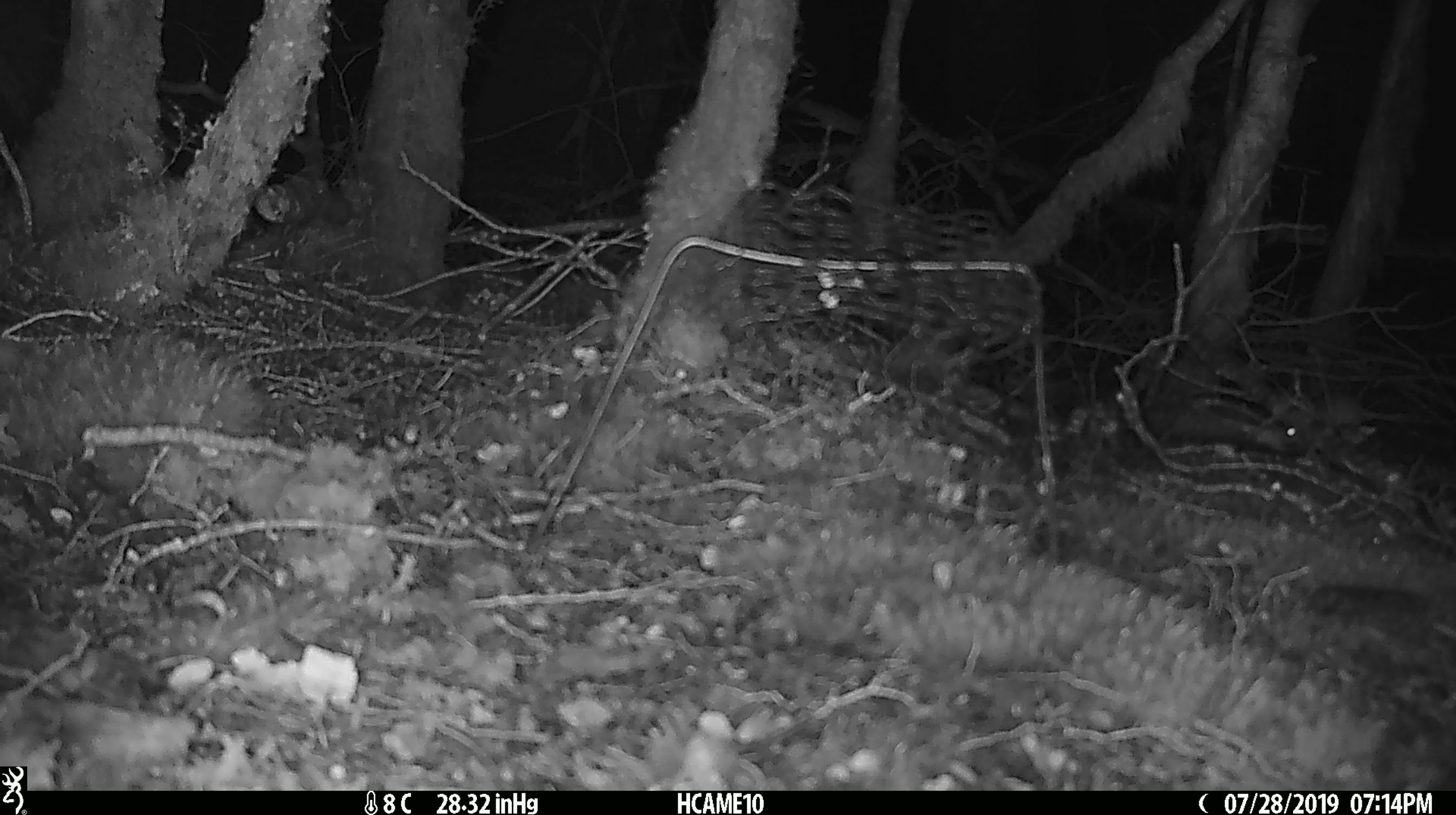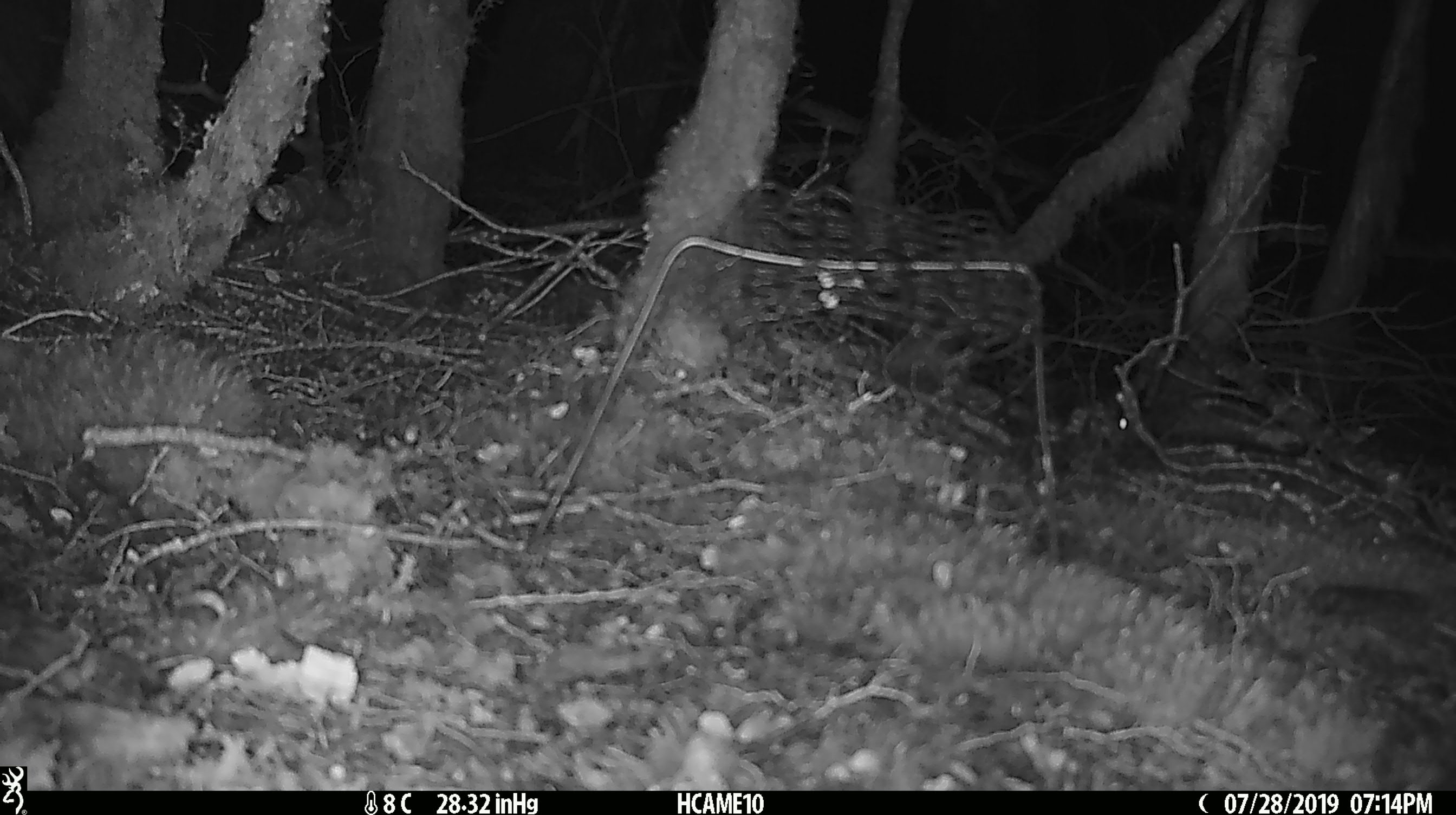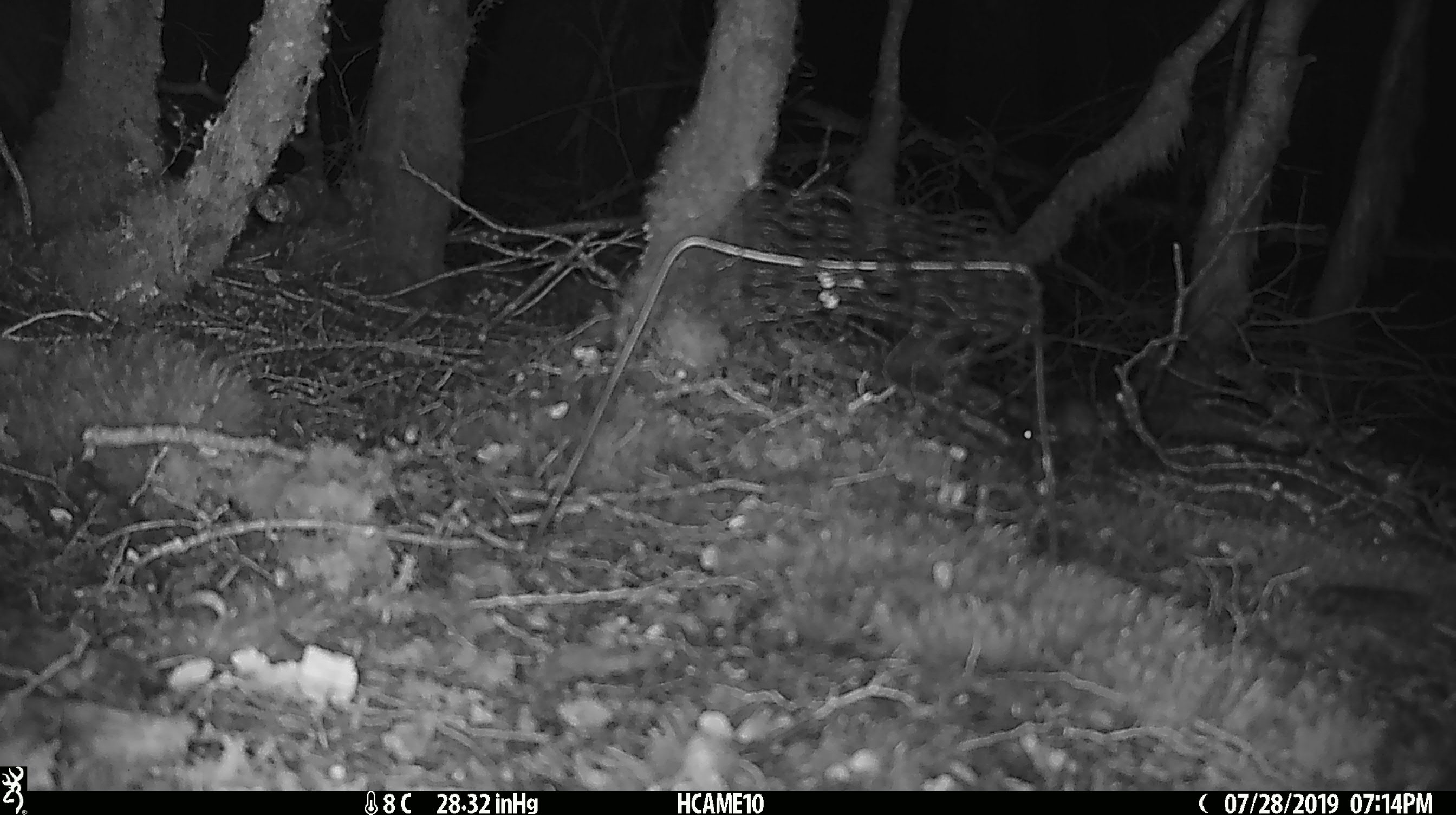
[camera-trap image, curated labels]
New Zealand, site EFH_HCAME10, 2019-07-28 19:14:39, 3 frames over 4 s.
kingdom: Animalia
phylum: Chordata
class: Mammalia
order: Rodentia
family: Muridae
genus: Mus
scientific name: Mus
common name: mouse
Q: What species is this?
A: Mouse (Mus).